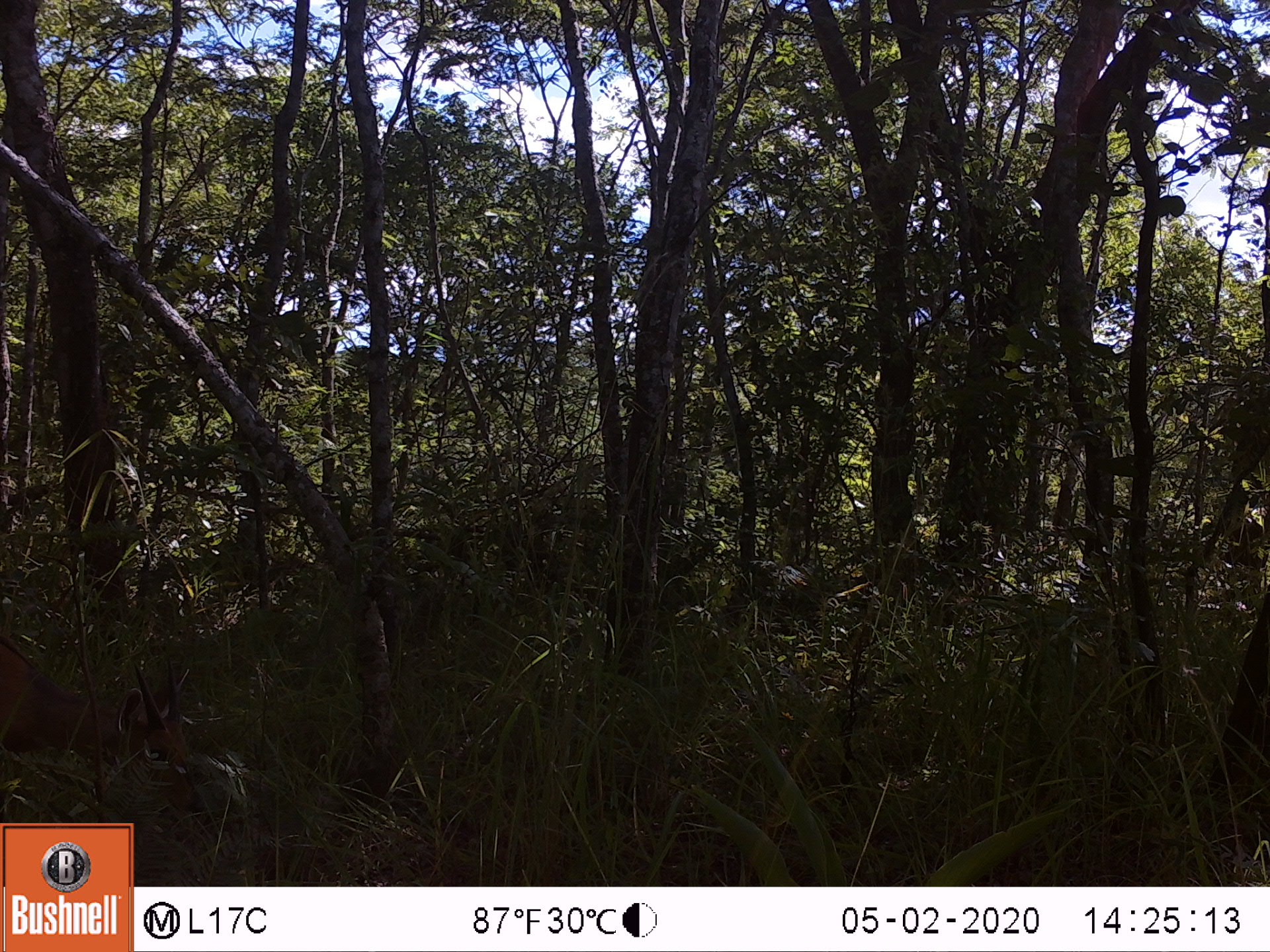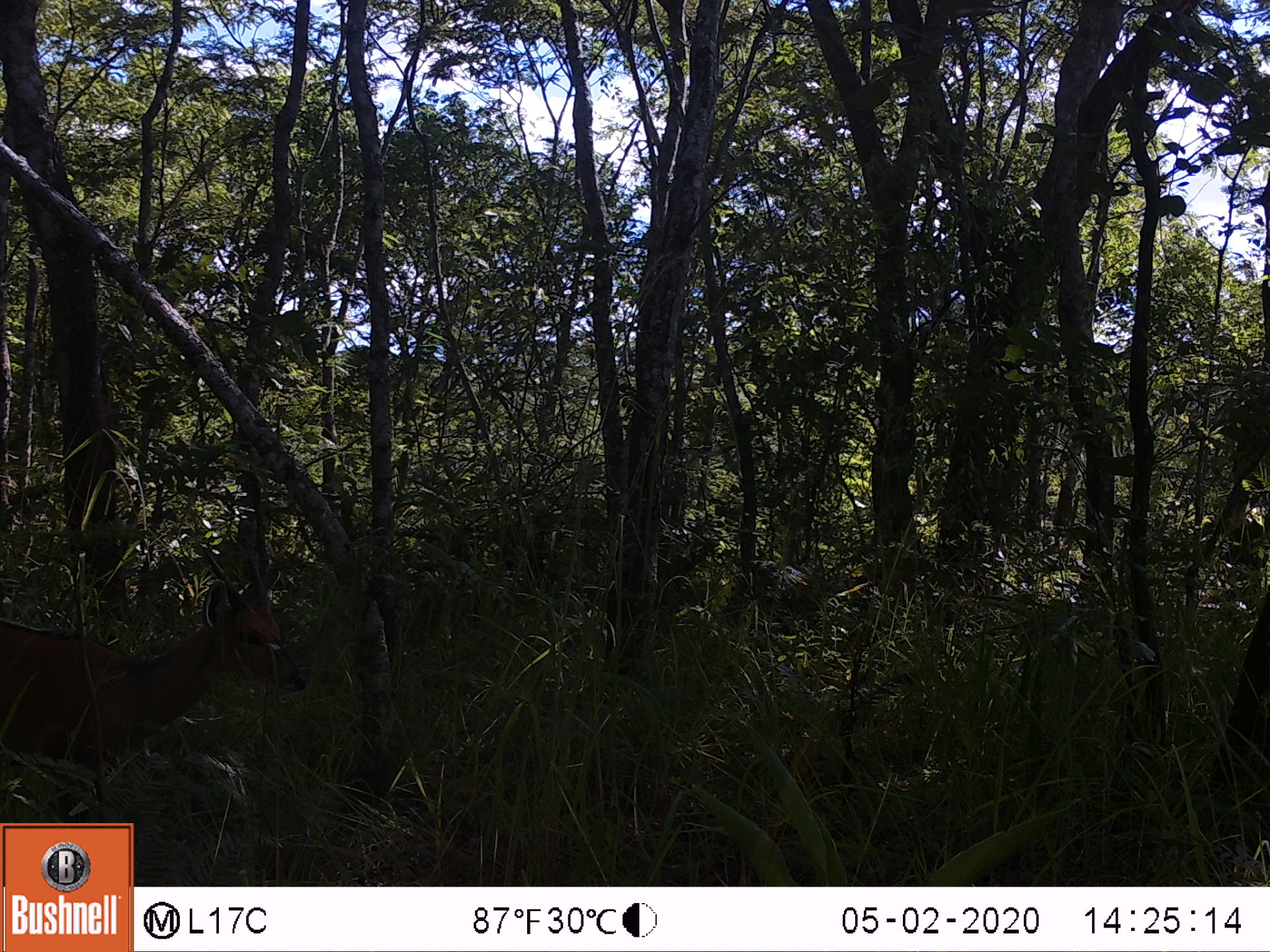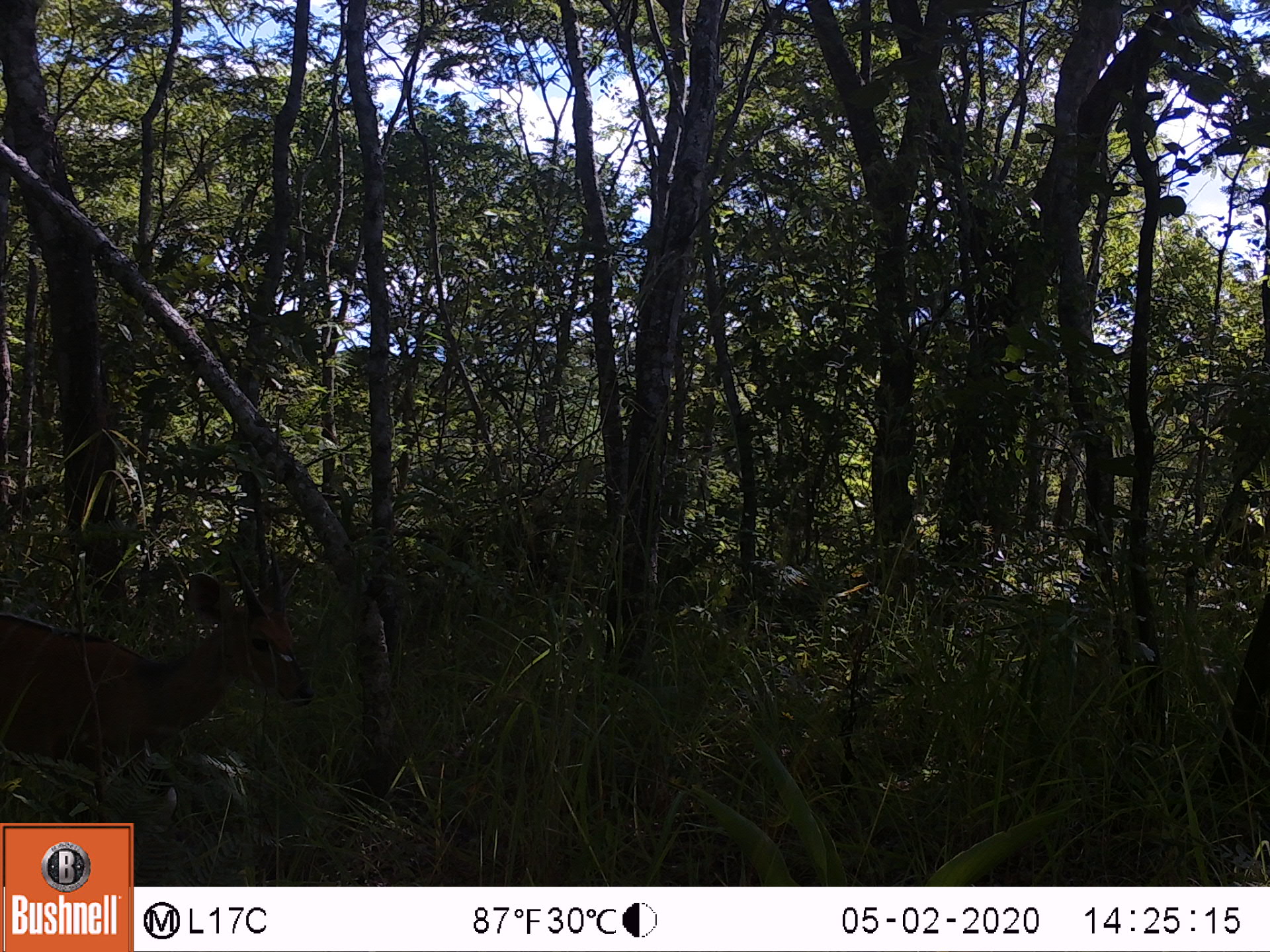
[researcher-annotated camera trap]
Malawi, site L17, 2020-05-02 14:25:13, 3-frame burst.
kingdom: Animalia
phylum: Chordata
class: Mammalia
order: Artiodactyla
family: Bovidae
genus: Tragelaphus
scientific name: Tragelaphus sylvaticus sylvaticus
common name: cape bushbuck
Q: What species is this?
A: Cape bushbuck (Tragelaphus sylvaticus sylvaticus).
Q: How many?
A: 1.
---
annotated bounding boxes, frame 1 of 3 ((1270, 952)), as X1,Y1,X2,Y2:
cape bushbuck: 0,639,207,818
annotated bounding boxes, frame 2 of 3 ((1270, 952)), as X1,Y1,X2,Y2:
cape bushbuck: 0,538,314,808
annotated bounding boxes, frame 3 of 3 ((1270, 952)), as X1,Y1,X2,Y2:
cape bushbuck: 2,537,317,813